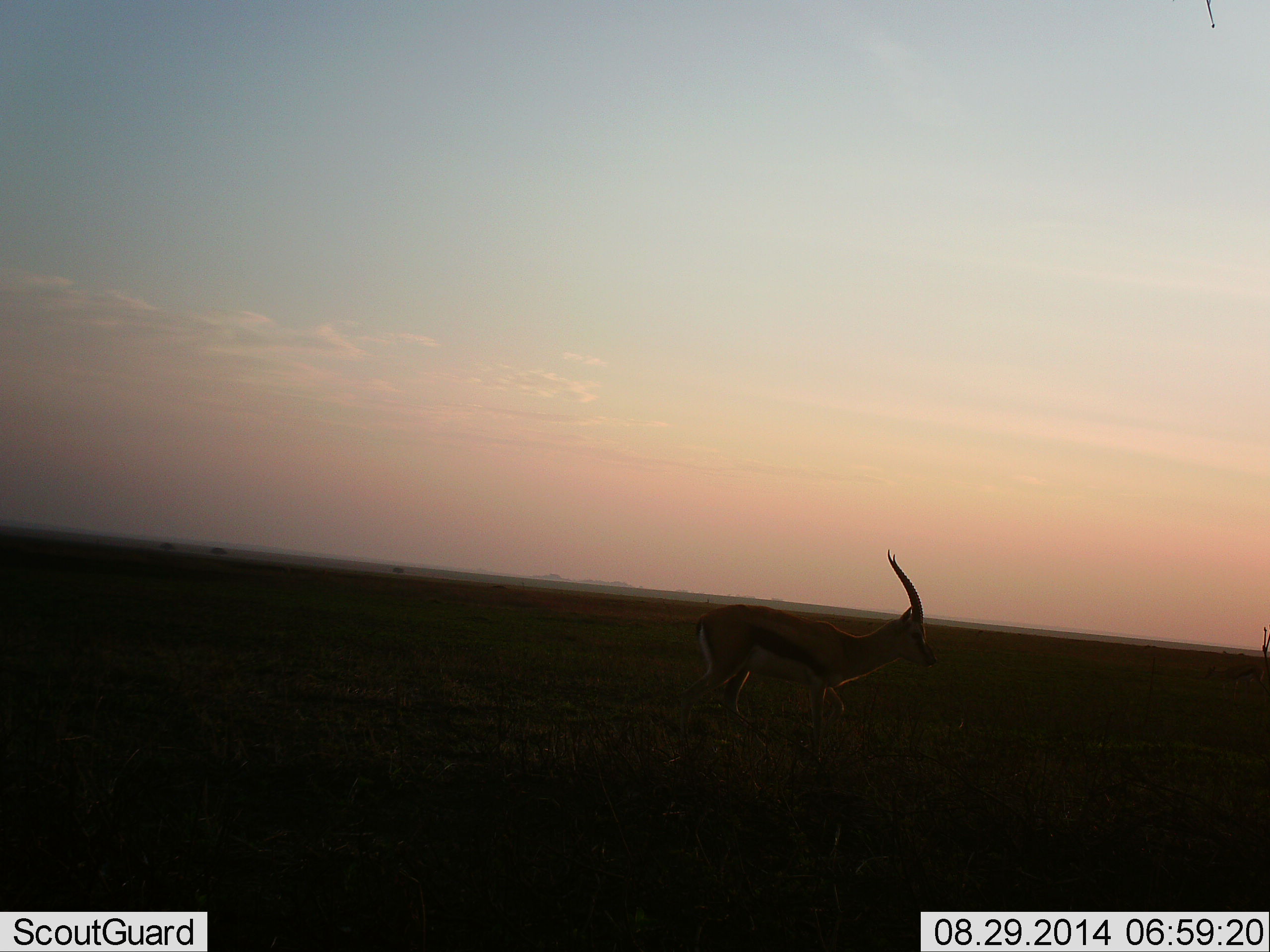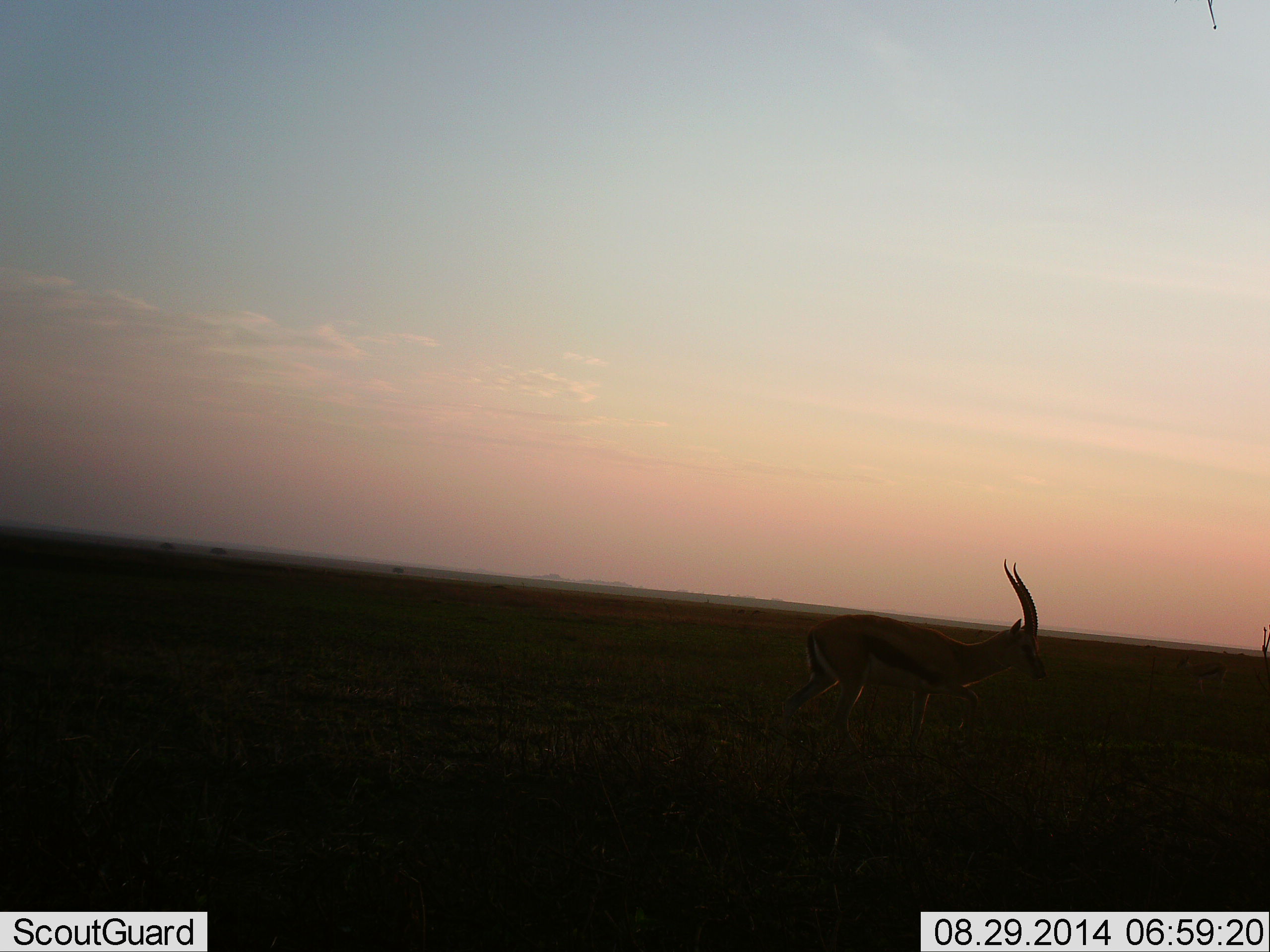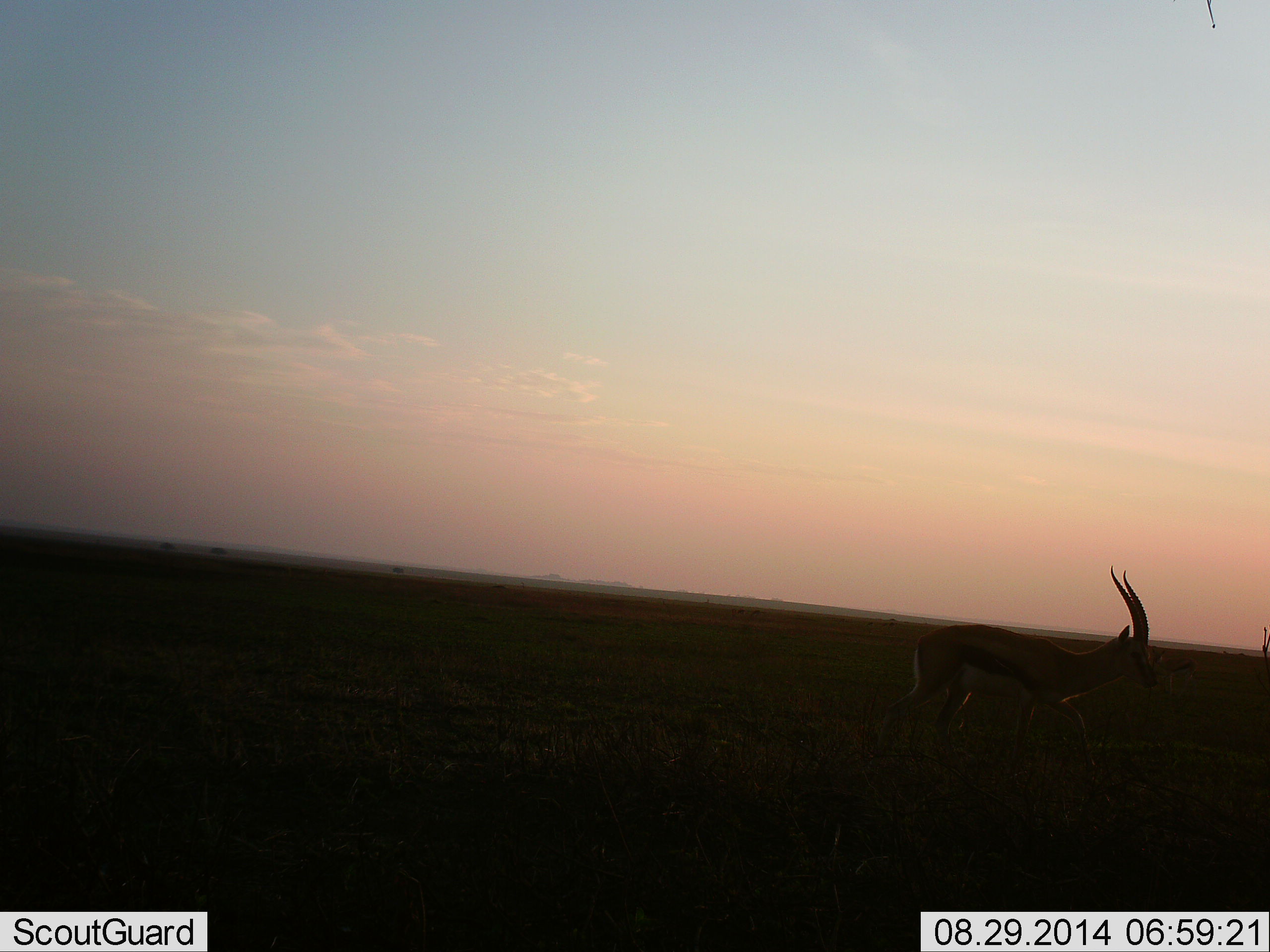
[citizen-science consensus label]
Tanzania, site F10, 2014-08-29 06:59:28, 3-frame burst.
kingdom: Animalia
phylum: Chordata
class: Mammalia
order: Artiodactyla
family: Bovidae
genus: Eudorcas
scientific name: Eudorcas thomsonii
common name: thomson's gazelle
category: gazellethomsons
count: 1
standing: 0%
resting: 0%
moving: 100%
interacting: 0%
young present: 0%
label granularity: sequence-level